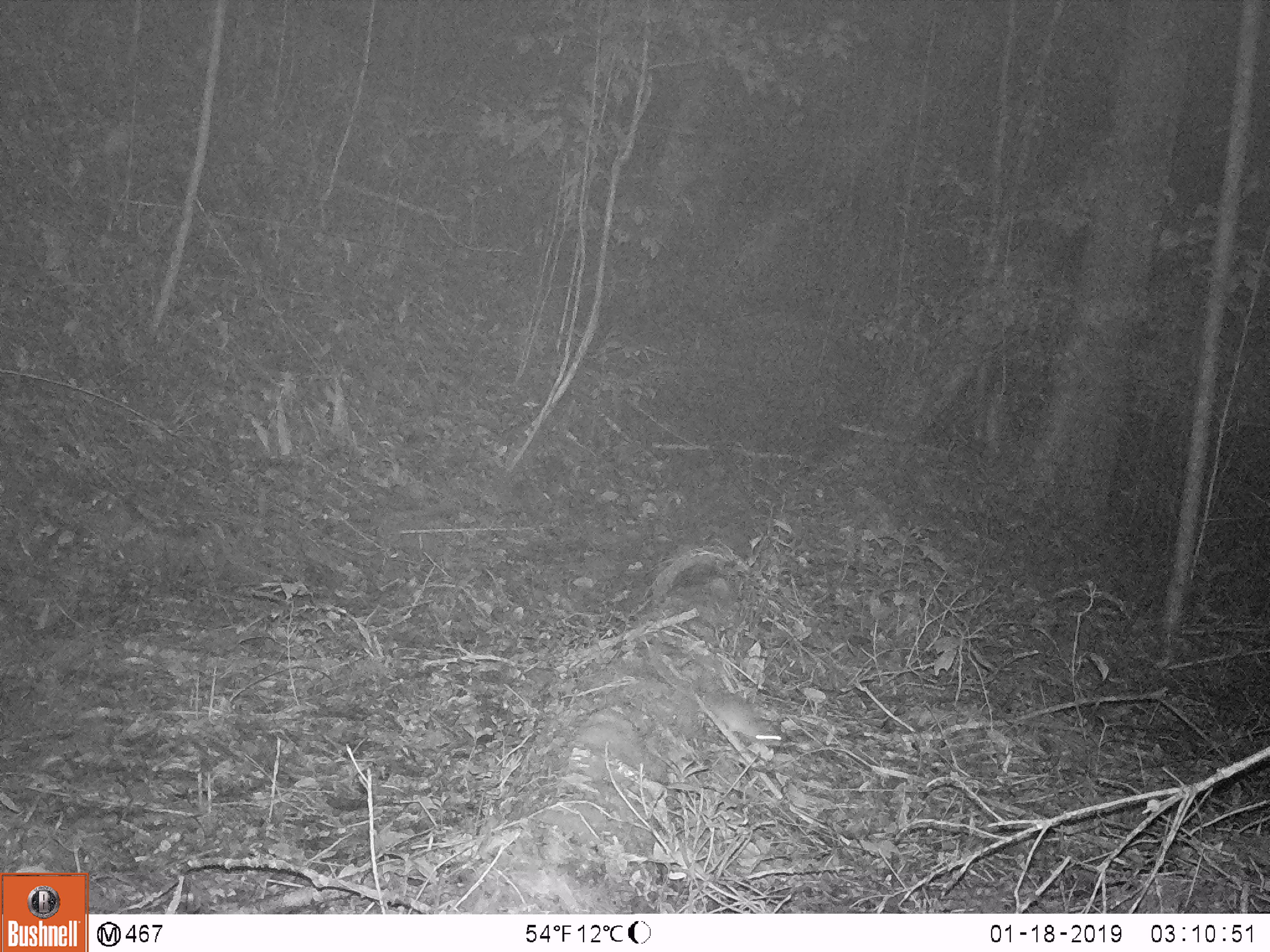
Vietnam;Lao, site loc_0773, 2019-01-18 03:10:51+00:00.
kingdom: Animalia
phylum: Chordata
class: Mammalia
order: Rodentia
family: Muridae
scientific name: Muridae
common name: old-world mice and rats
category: unidentified murid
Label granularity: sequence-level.